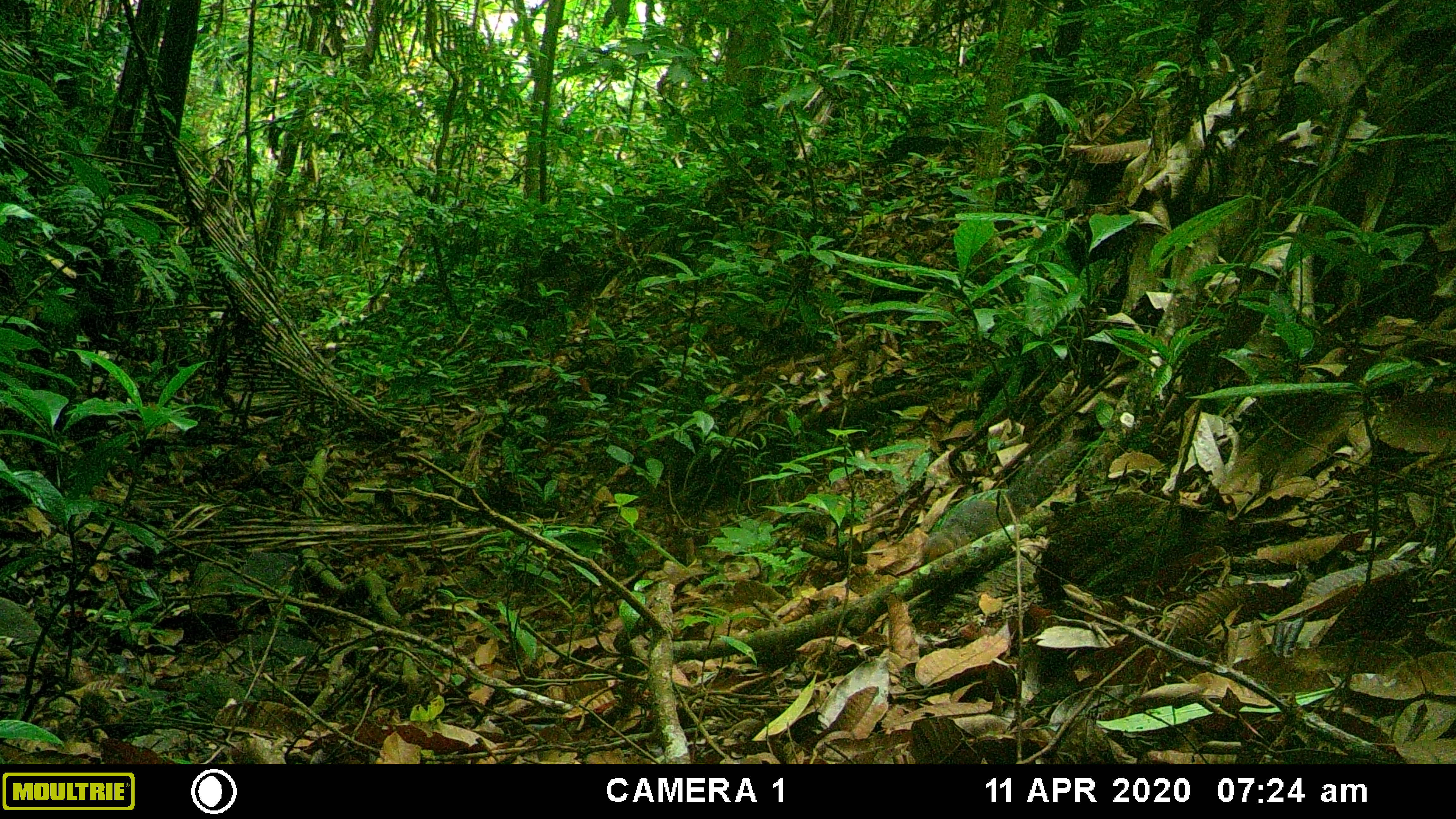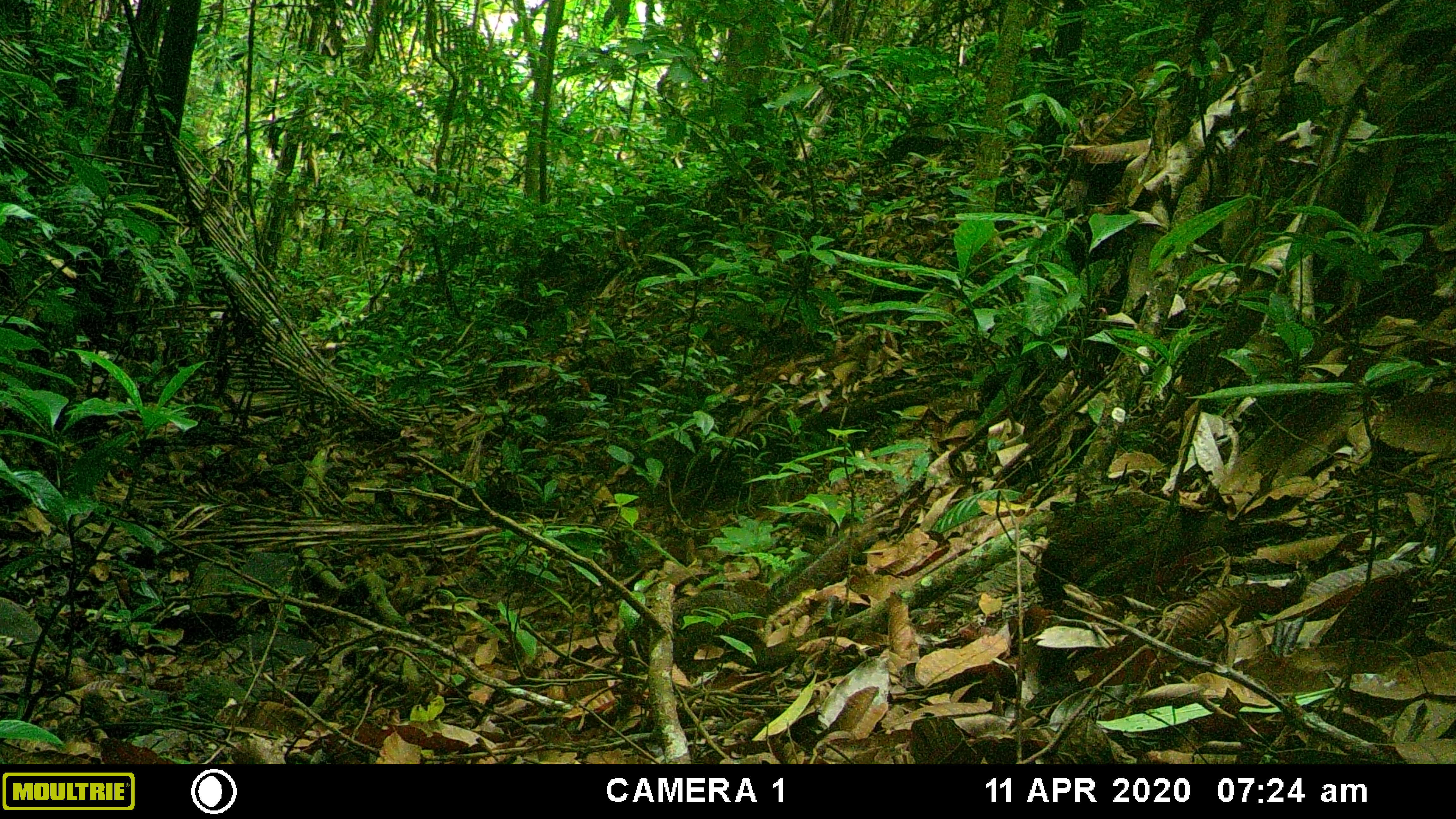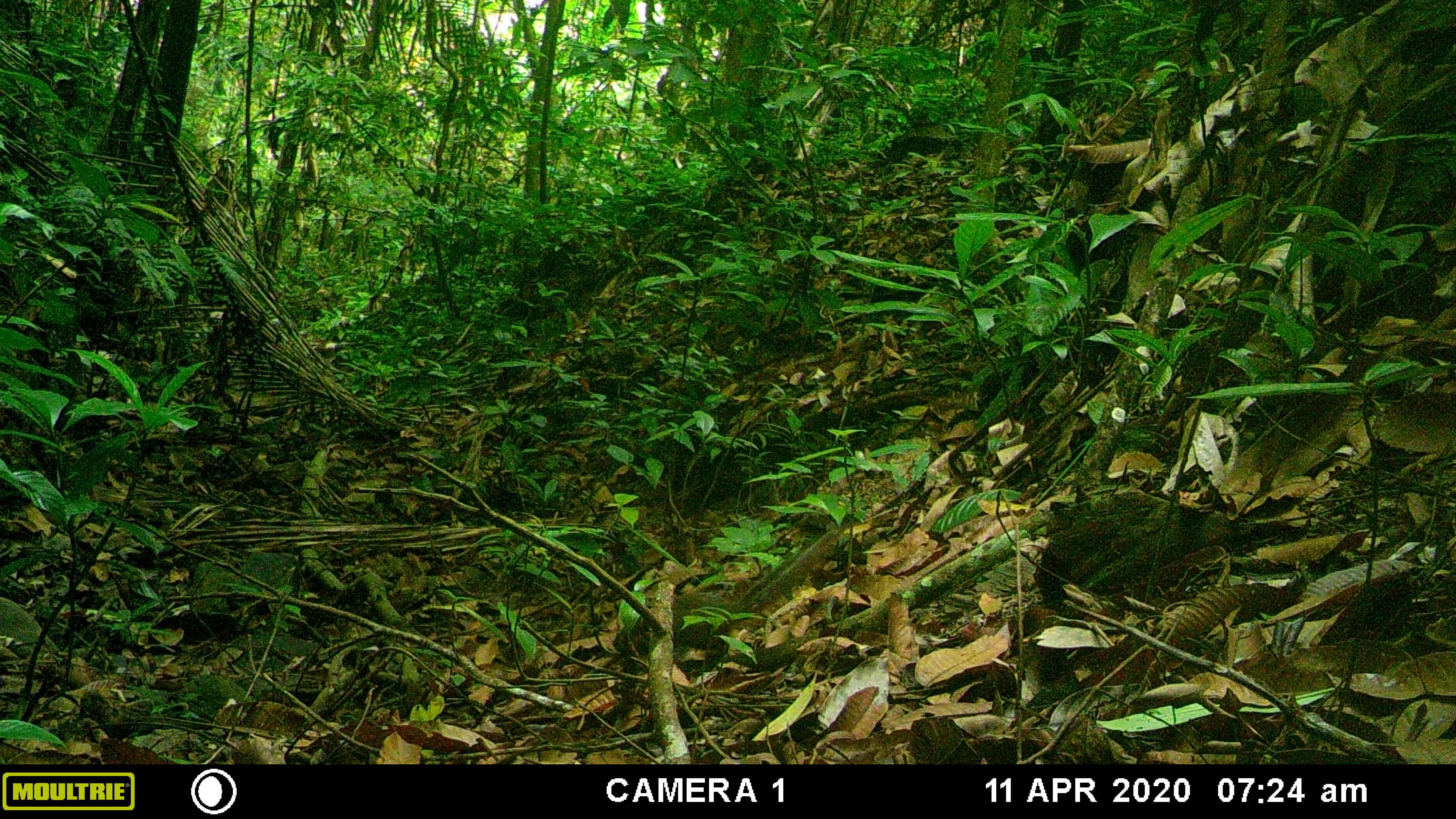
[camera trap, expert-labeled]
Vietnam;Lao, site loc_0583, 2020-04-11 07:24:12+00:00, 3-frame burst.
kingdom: Animalia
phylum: Chordata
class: Mammalia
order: Rodentia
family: Sciuridae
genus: Dremomys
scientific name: Dremomys rufigenis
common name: red-cheeked squirrel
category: red cheeked squirrel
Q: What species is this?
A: Red cheeked squirrel (red-cheeked squirrel) (Dremomys rufigenis).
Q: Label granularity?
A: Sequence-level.